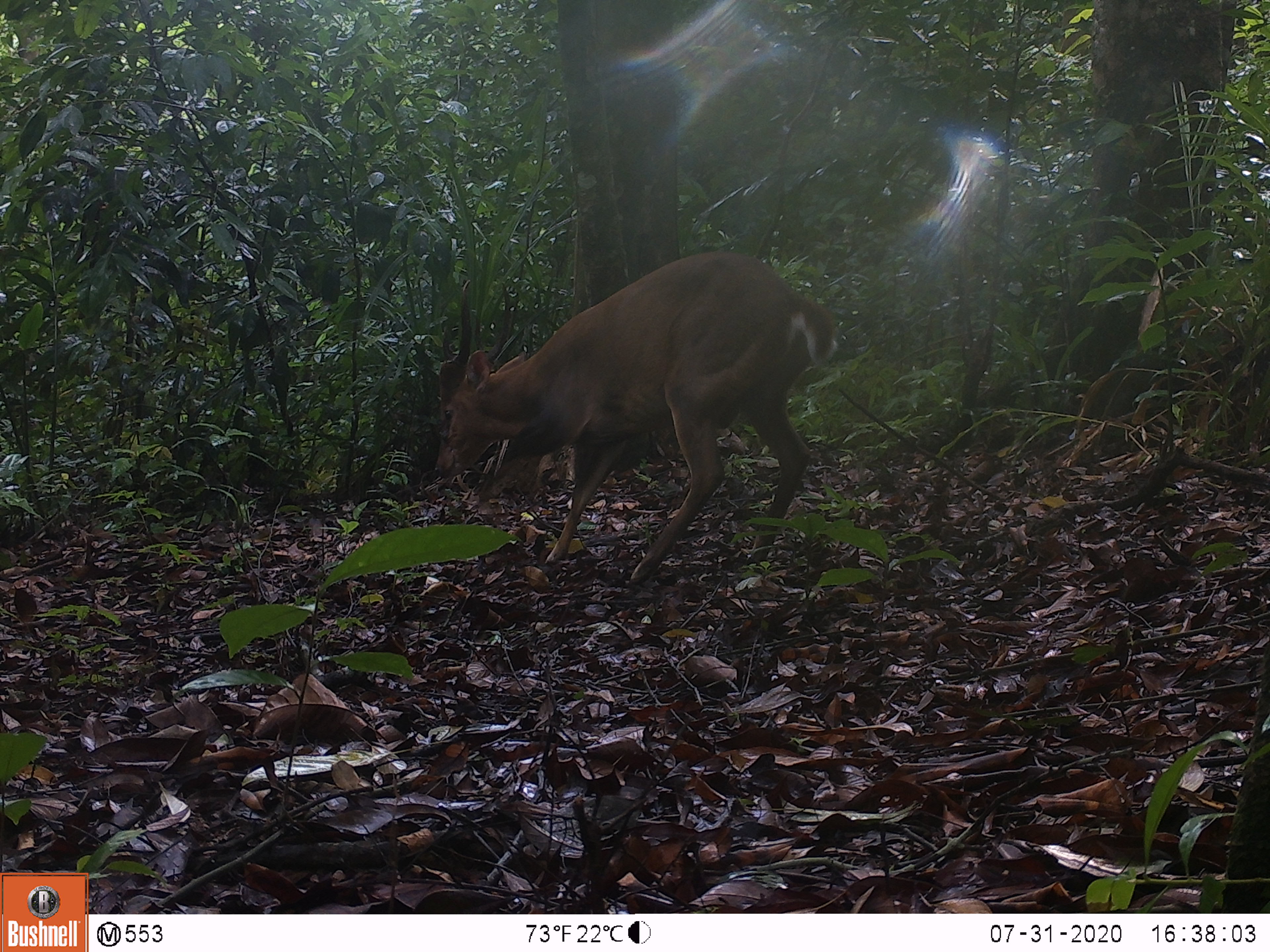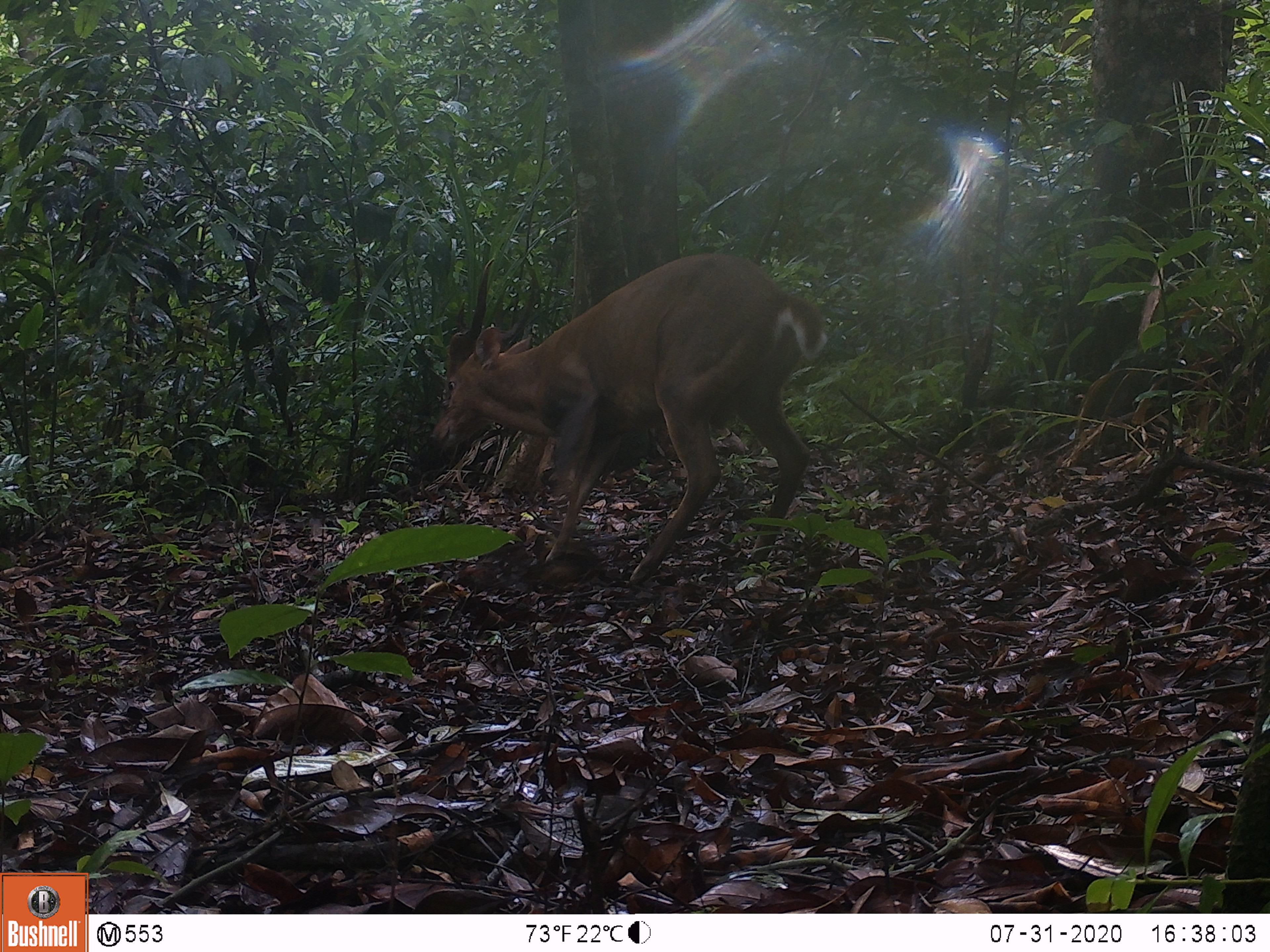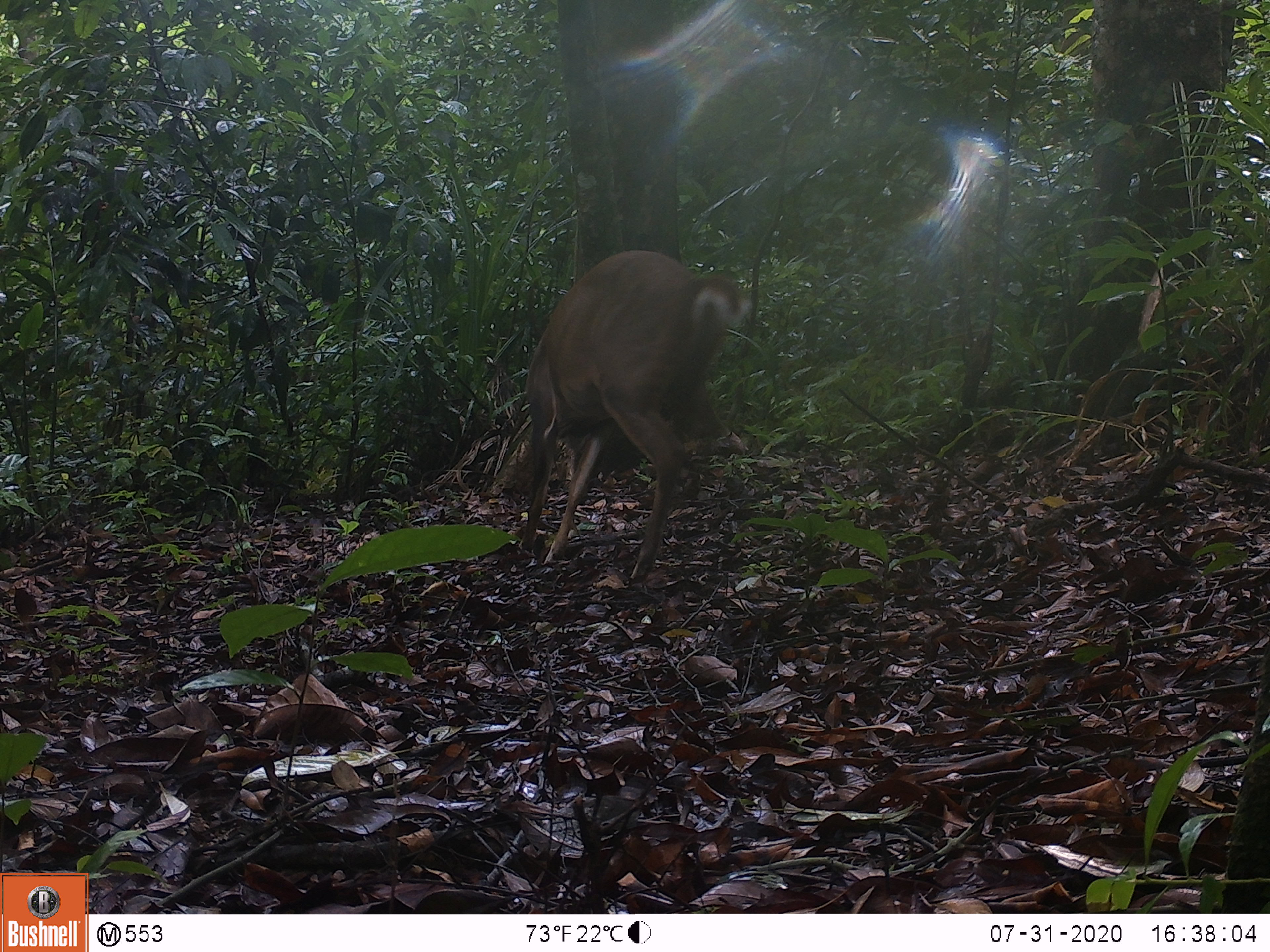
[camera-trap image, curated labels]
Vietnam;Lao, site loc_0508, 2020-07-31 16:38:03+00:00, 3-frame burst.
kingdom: Animalia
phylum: Chordata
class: Mammalia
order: Artiodactyla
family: Cervidae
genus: Muntiacus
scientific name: Muntiacus vuquangensis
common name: large-antlered muntjac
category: large antlered muntjac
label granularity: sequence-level